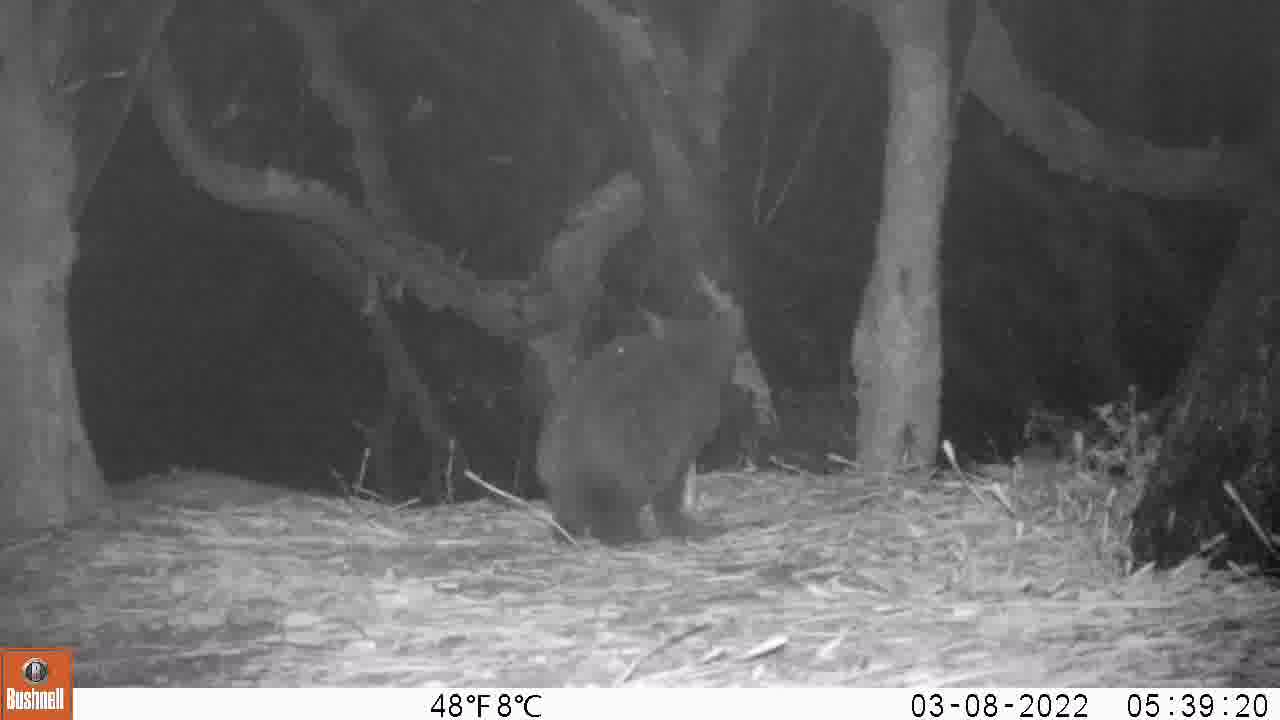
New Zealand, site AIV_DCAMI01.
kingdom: Animalia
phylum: Chordata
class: Mammalia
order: Carnivora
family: Felidae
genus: Felis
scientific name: Felis catus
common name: domestic cat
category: cat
Cat (domestic cat) (Felis catus).